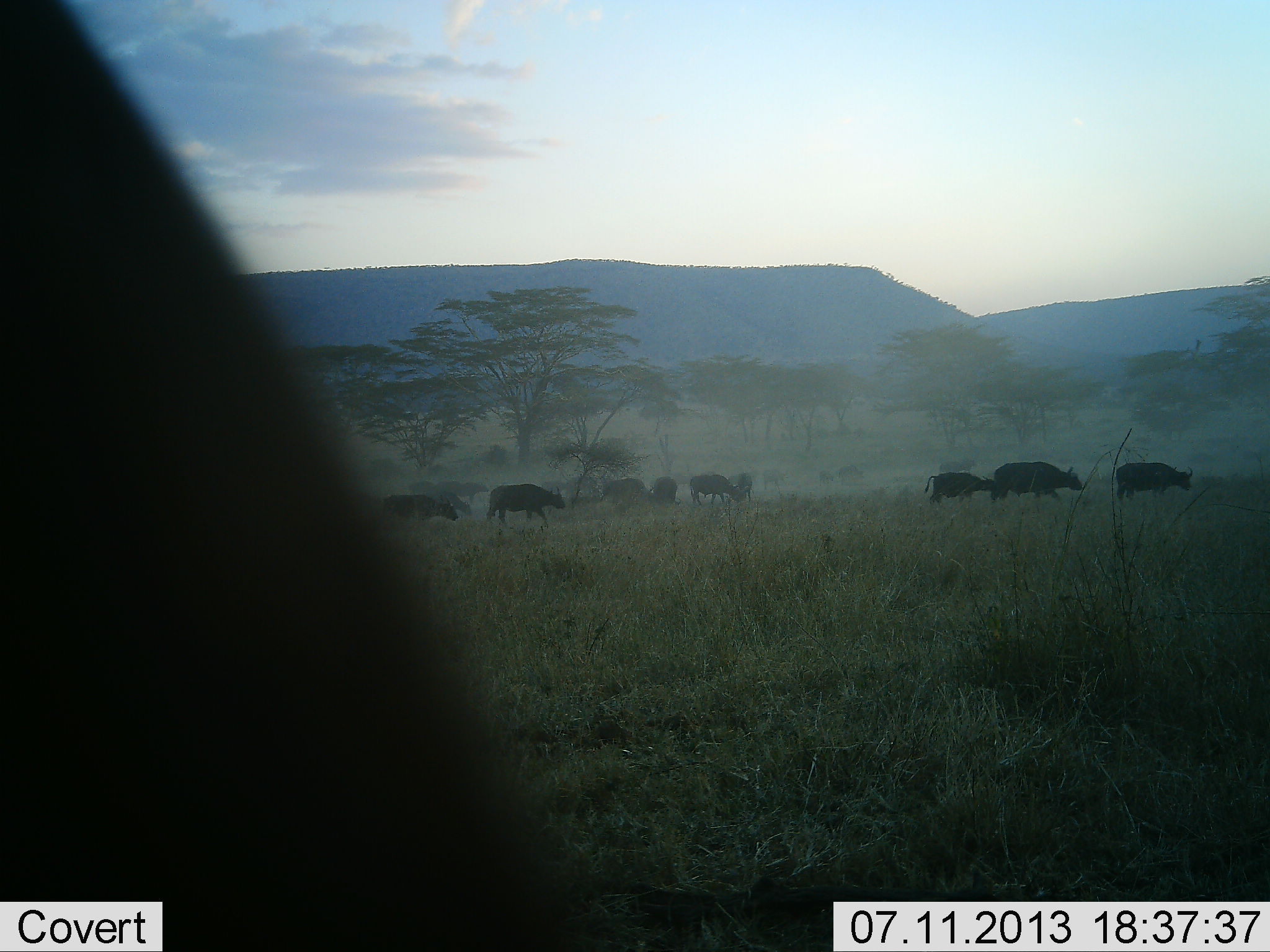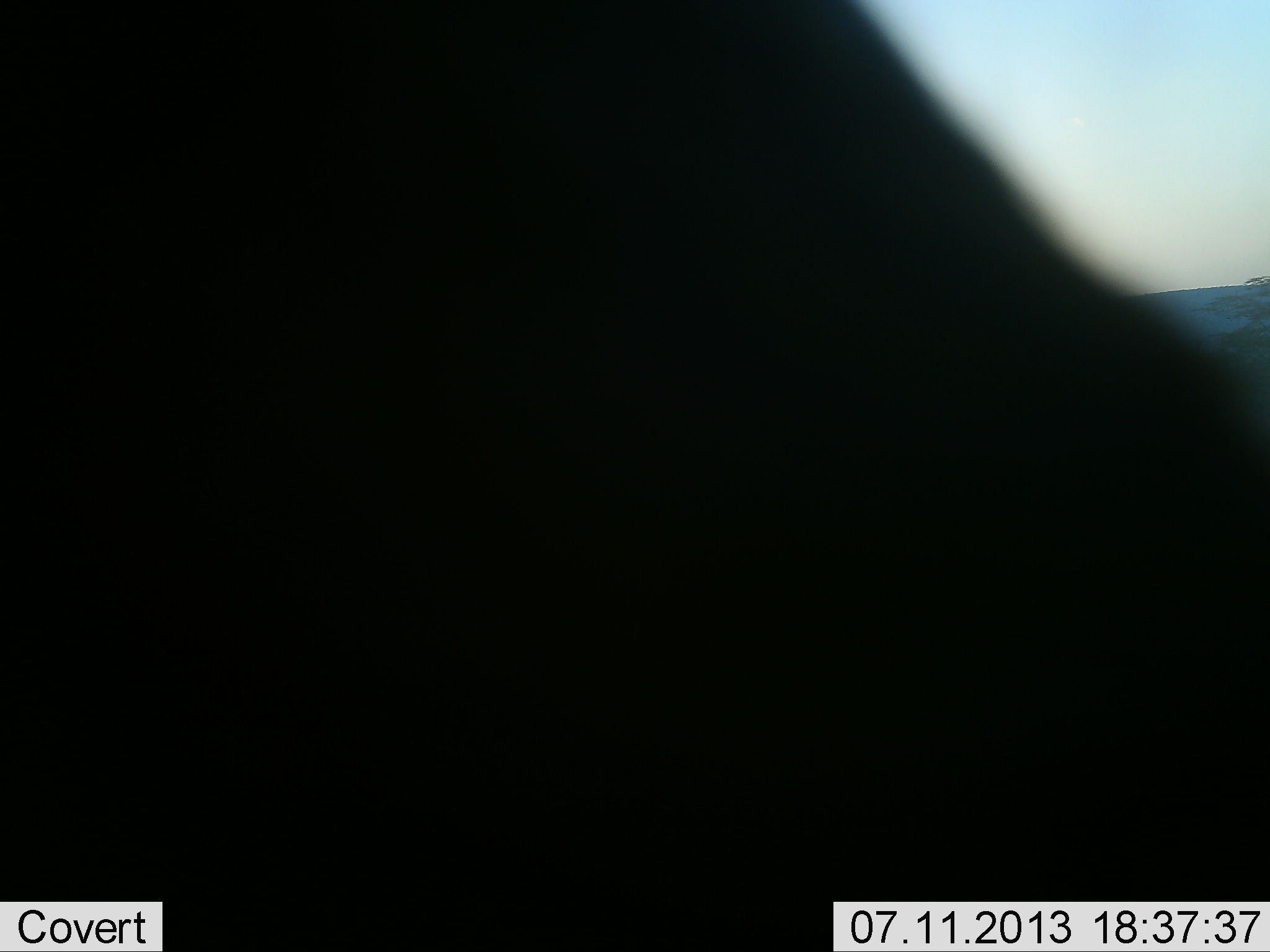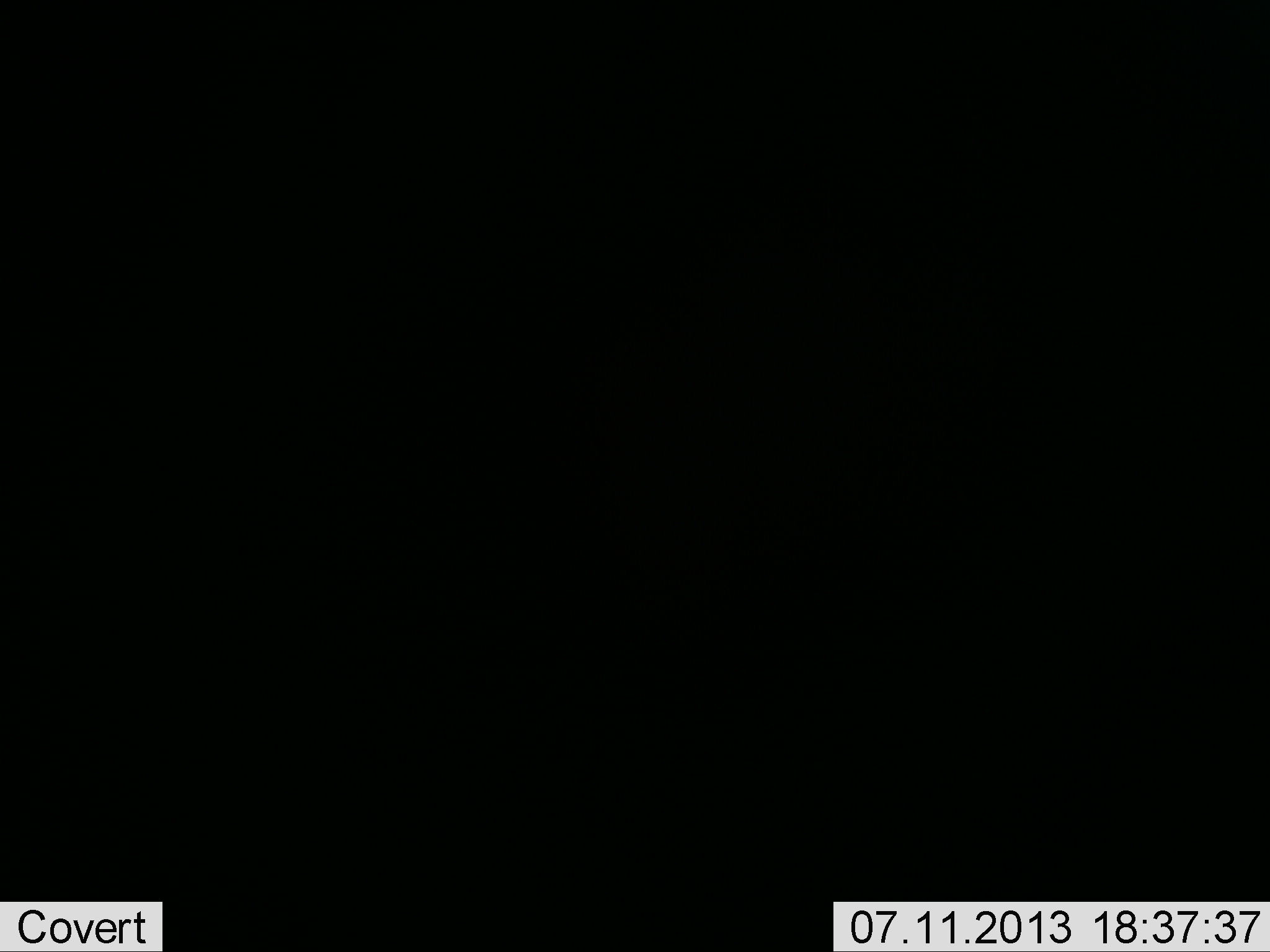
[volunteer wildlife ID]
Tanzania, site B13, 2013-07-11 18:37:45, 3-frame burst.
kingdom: Animalia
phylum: Chordata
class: Mammalia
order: Artiodactyla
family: Bovidae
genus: Syncerus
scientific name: Syncerus caffer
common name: cape buffalo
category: buffalo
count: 11-50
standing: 28%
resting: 0%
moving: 94%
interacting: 0%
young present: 17%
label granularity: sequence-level